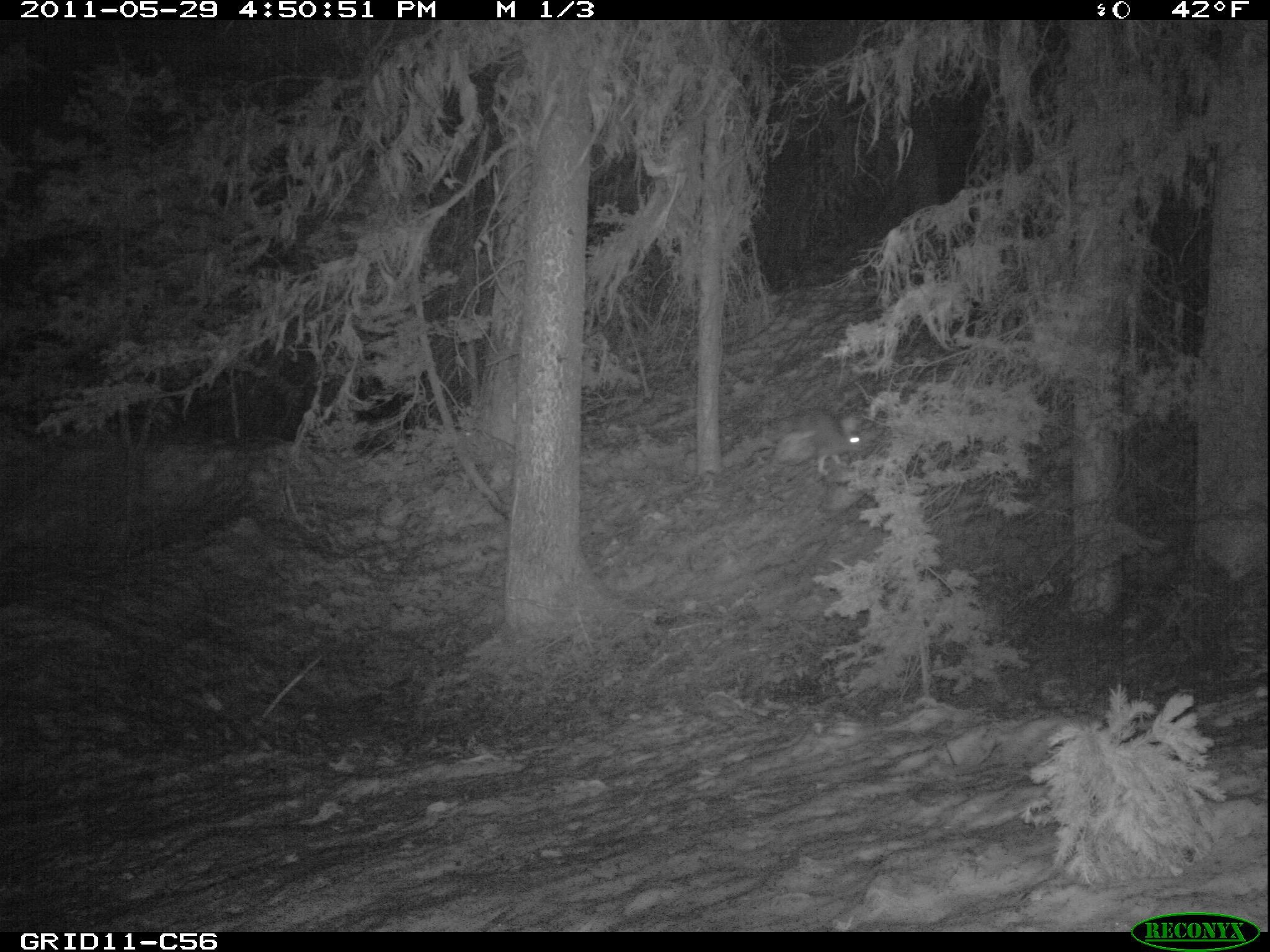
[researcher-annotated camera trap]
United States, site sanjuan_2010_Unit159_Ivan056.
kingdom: Animalia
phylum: Chordata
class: Mammalia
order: Lagomorpha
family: Leporidae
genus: Lepus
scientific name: Lepus americanus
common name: snowshoe hare